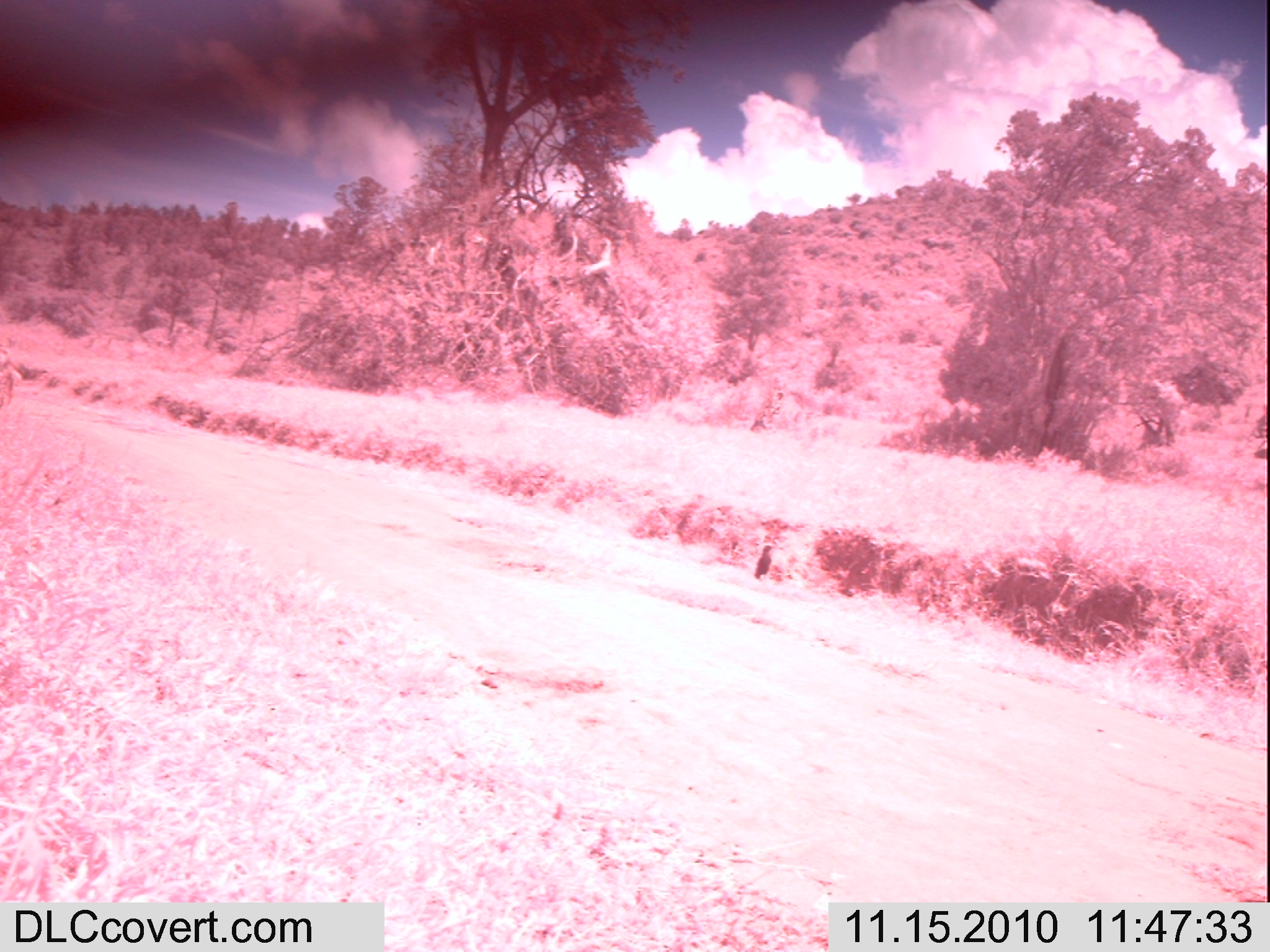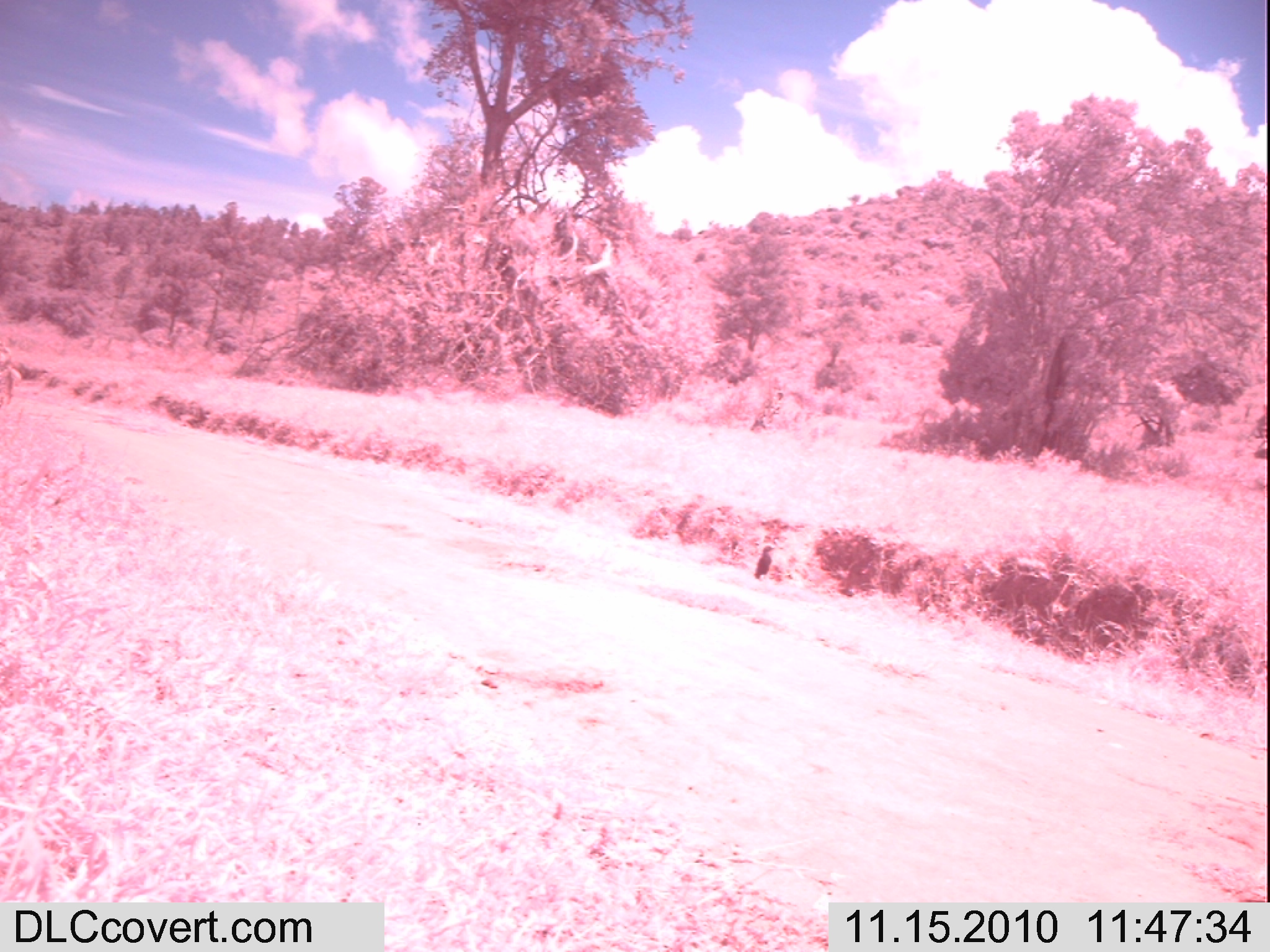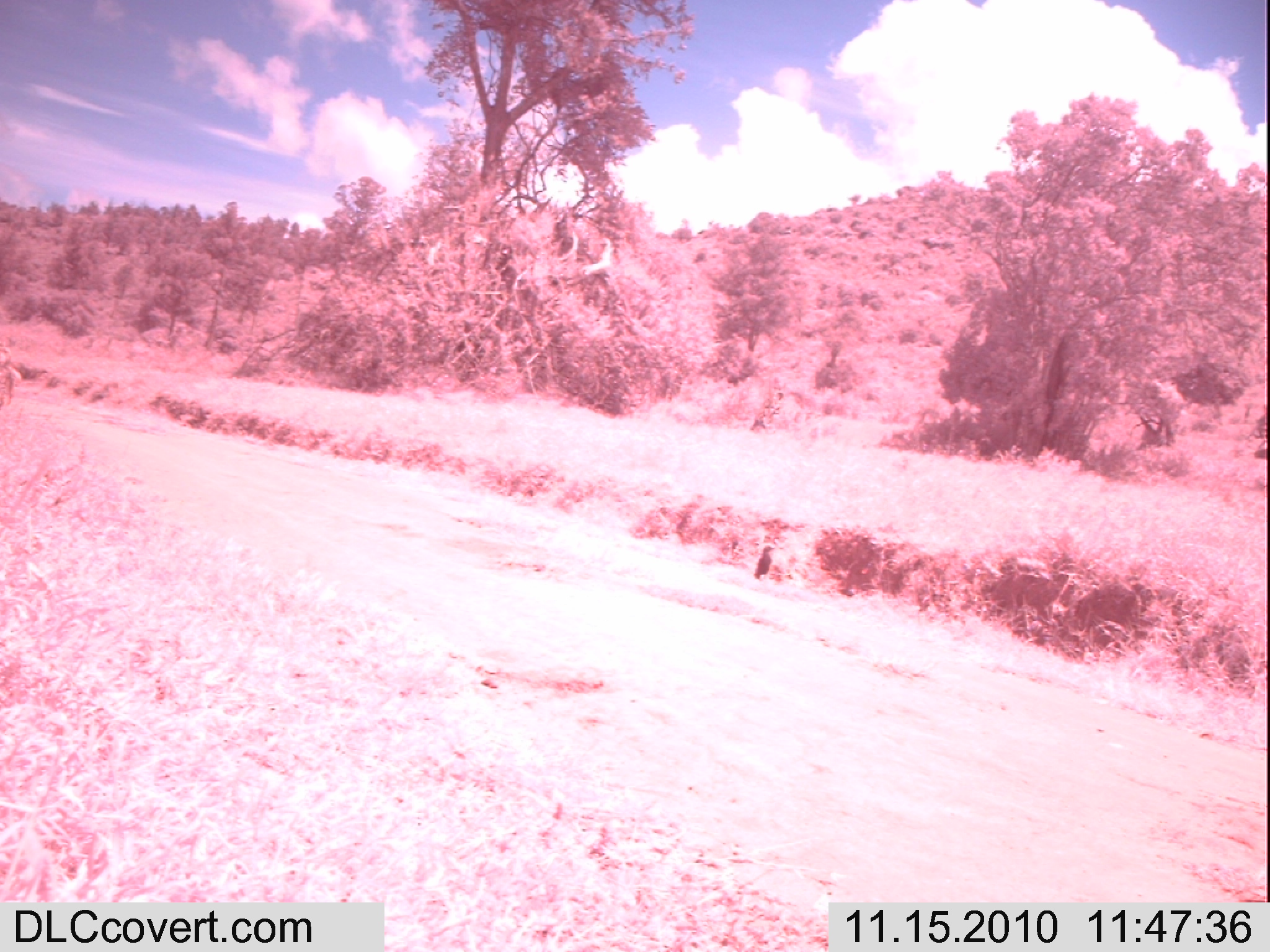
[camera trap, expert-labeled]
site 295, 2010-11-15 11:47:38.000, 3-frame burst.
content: unidentified animal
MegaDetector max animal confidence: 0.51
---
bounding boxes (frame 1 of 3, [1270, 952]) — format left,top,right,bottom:
unknown: 753,544,776,581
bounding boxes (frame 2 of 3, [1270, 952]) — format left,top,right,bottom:
unknown: 0,365,24,402; 752,542,776,579; 0,344,13,365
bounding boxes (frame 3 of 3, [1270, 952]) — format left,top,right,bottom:
unknown: 0,345,21,406; 753,545,776,579